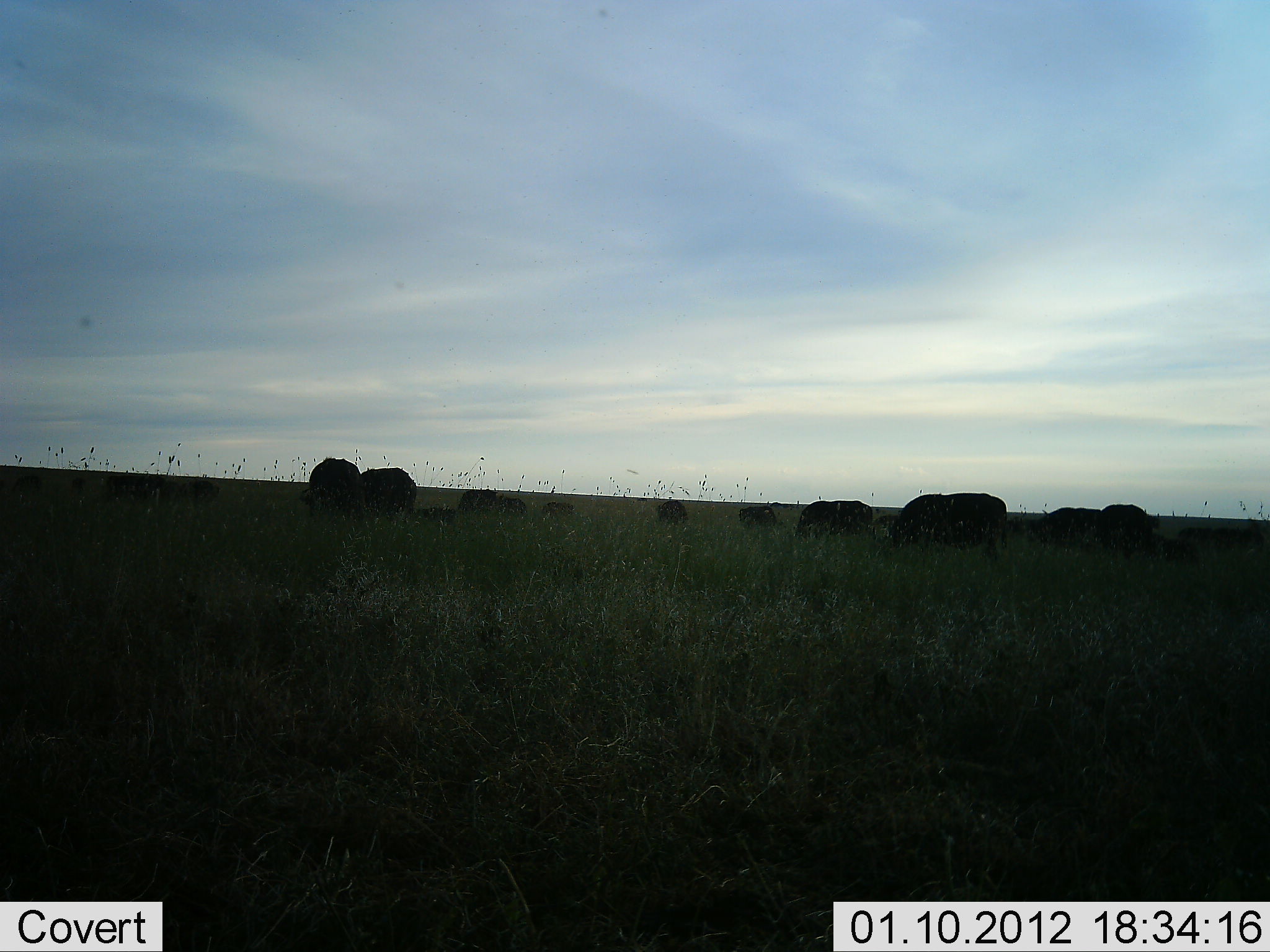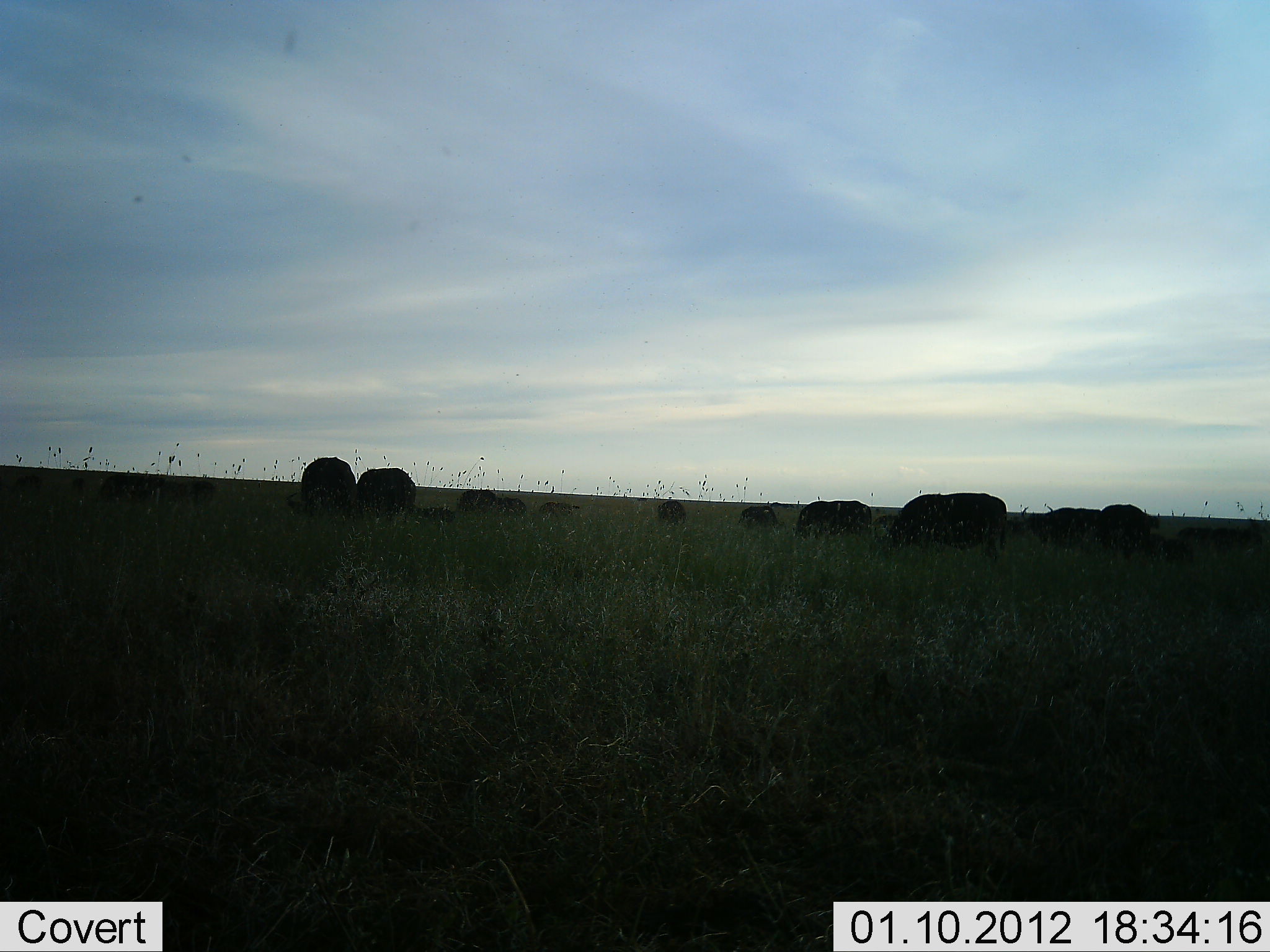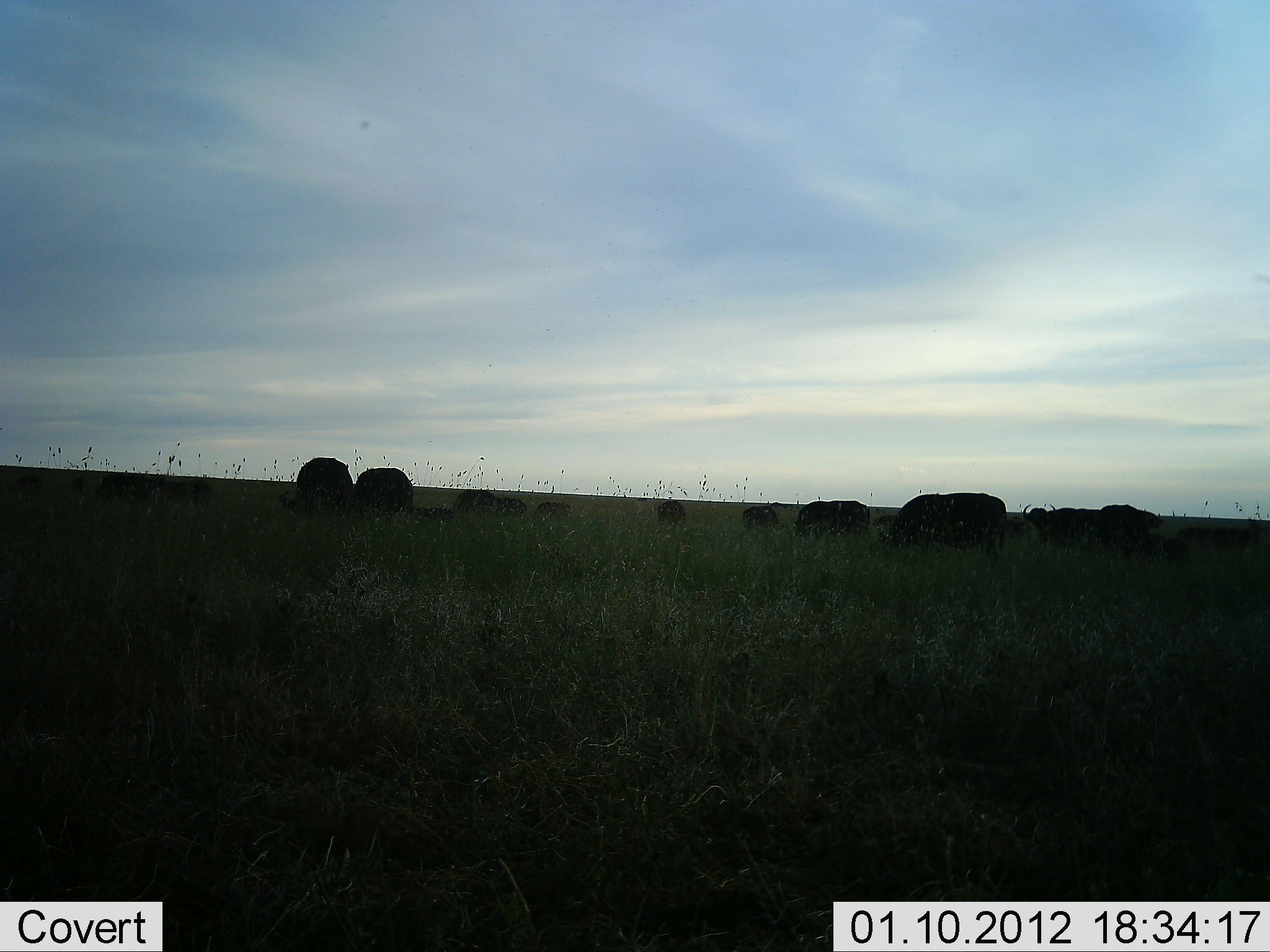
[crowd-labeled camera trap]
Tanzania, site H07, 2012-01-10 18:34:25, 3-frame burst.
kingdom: Animalia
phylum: Chordata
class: Mammalia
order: Artiodactyla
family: Bovidae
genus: Syncerus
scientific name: Syncerus caffer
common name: cape buffalo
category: buffalo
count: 11-50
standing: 69%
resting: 8%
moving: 15%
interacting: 0%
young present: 15%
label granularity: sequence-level